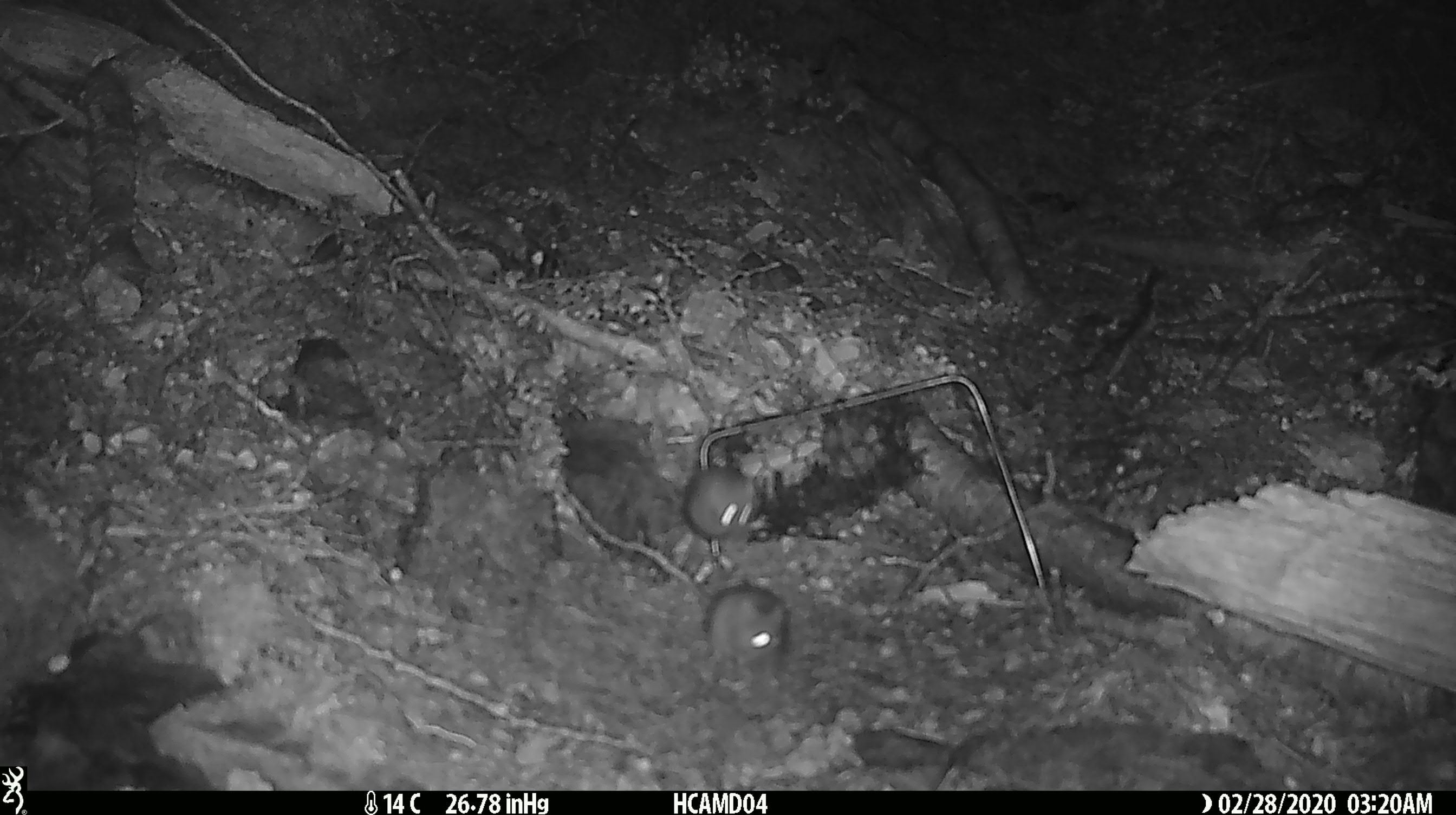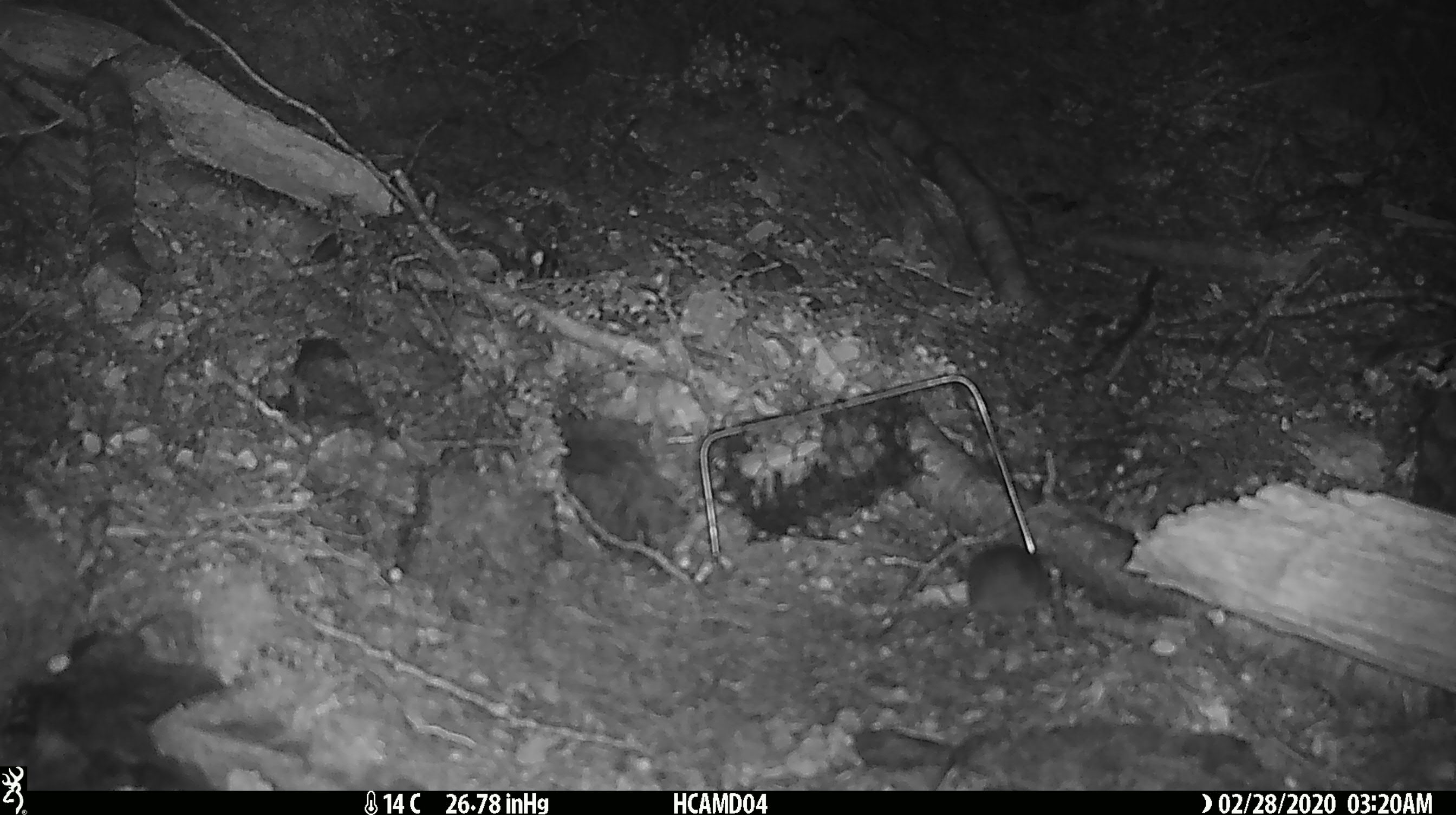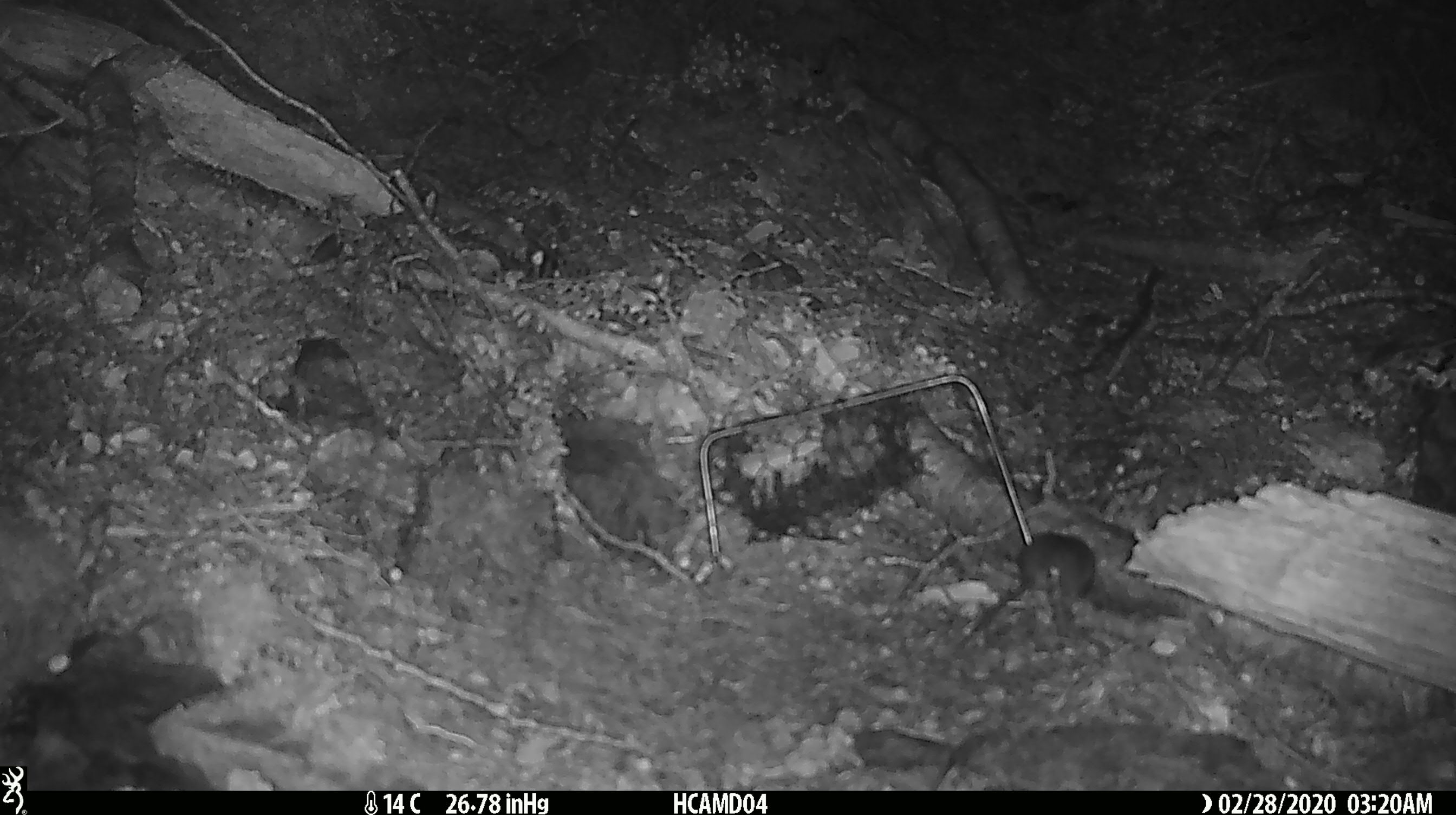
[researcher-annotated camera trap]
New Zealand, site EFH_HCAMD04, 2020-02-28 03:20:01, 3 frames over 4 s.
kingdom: Animalia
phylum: Chordata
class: Mammalia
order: Rodentia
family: Muridae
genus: Mus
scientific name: Mus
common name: mouse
Mouse (Mus).